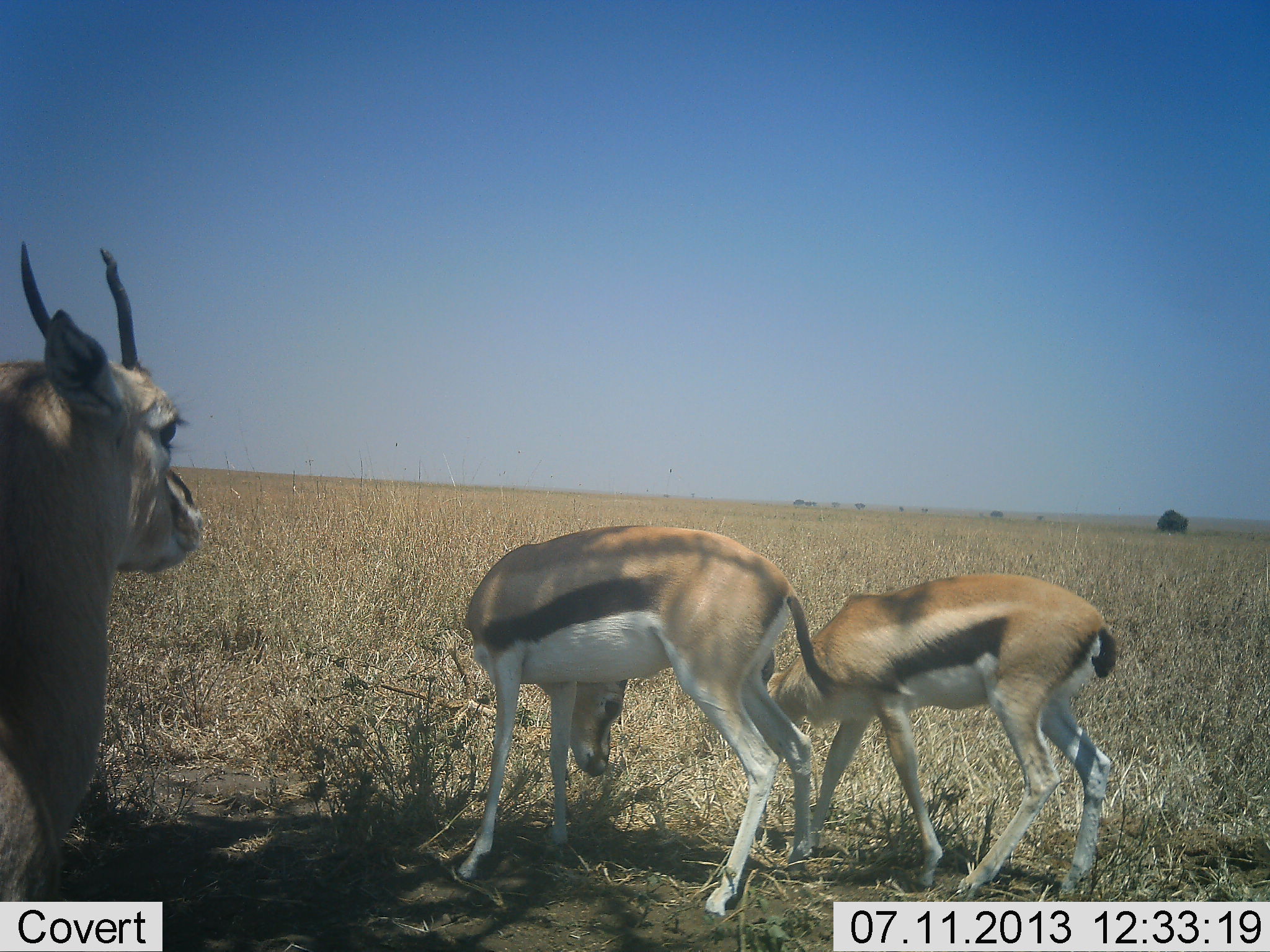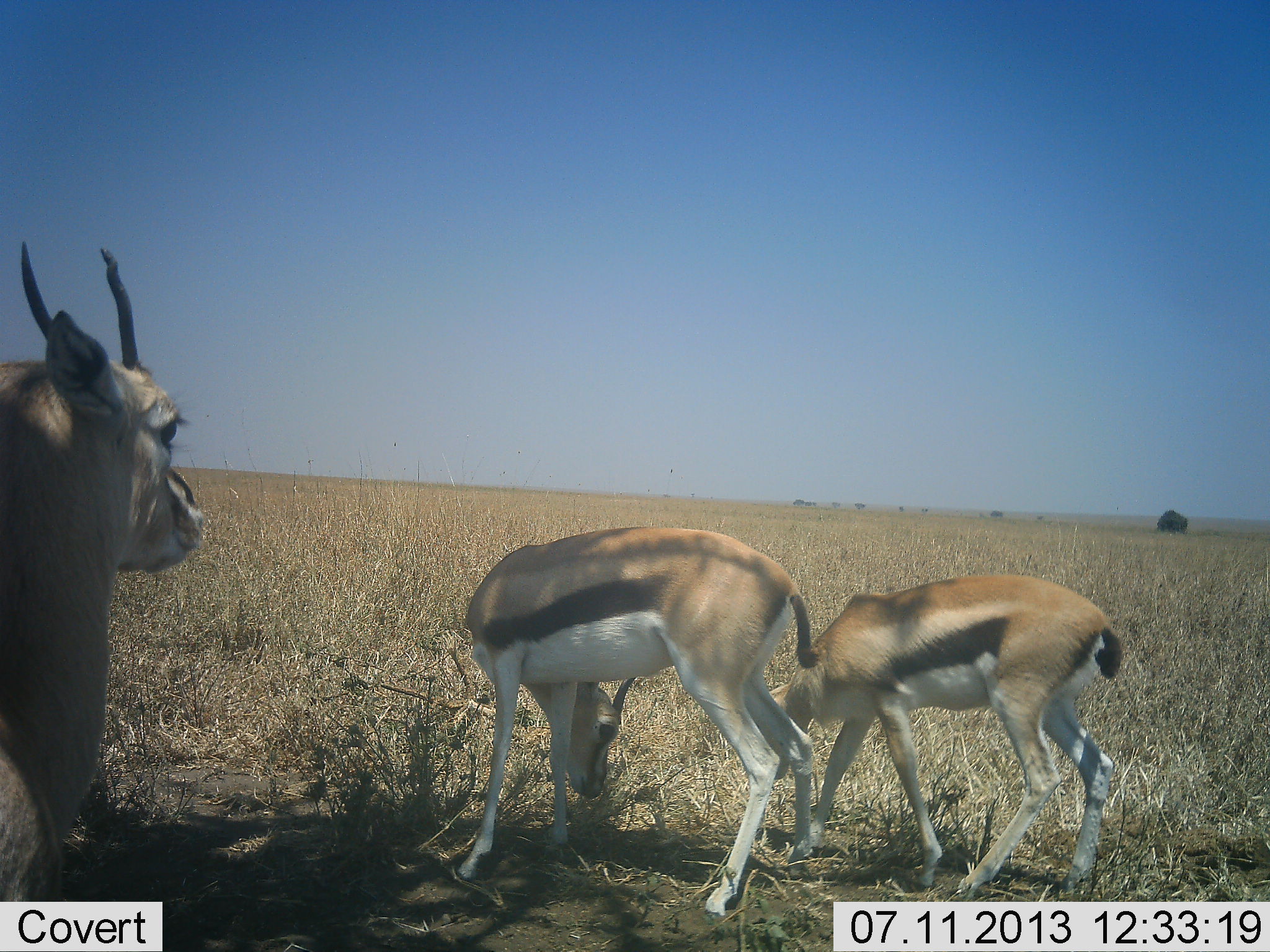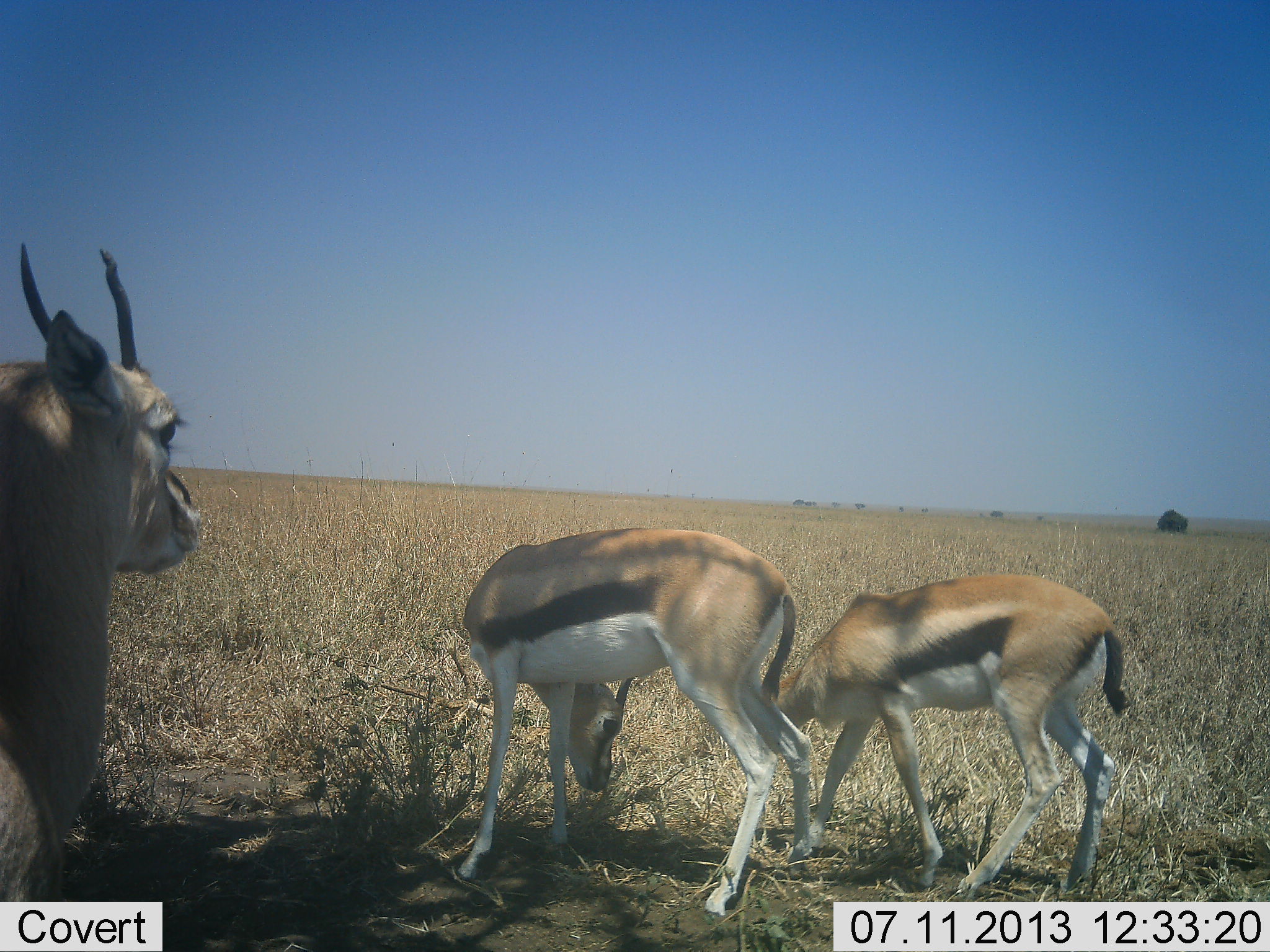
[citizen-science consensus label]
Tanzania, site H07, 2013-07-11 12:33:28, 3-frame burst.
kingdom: Animalia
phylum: Chordata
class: Mammalia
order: Artiodactyla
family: Bovidae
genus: Eudorcas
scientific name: Eudorcas thomsonii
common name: thomson's gazelle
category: gazellethomsons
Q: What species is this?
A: Gazellethomsons (thomson's gazelle) (Eudorcas thomsonii).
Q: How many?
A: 3.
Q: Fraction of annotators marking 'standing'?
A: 80%.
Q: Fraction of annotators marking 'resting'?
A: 10%.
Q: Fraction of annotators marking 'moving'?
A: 0%.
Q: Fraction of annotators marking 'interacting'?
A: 10%.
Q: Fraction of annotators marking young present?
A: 30%.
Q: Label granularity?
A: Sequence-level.